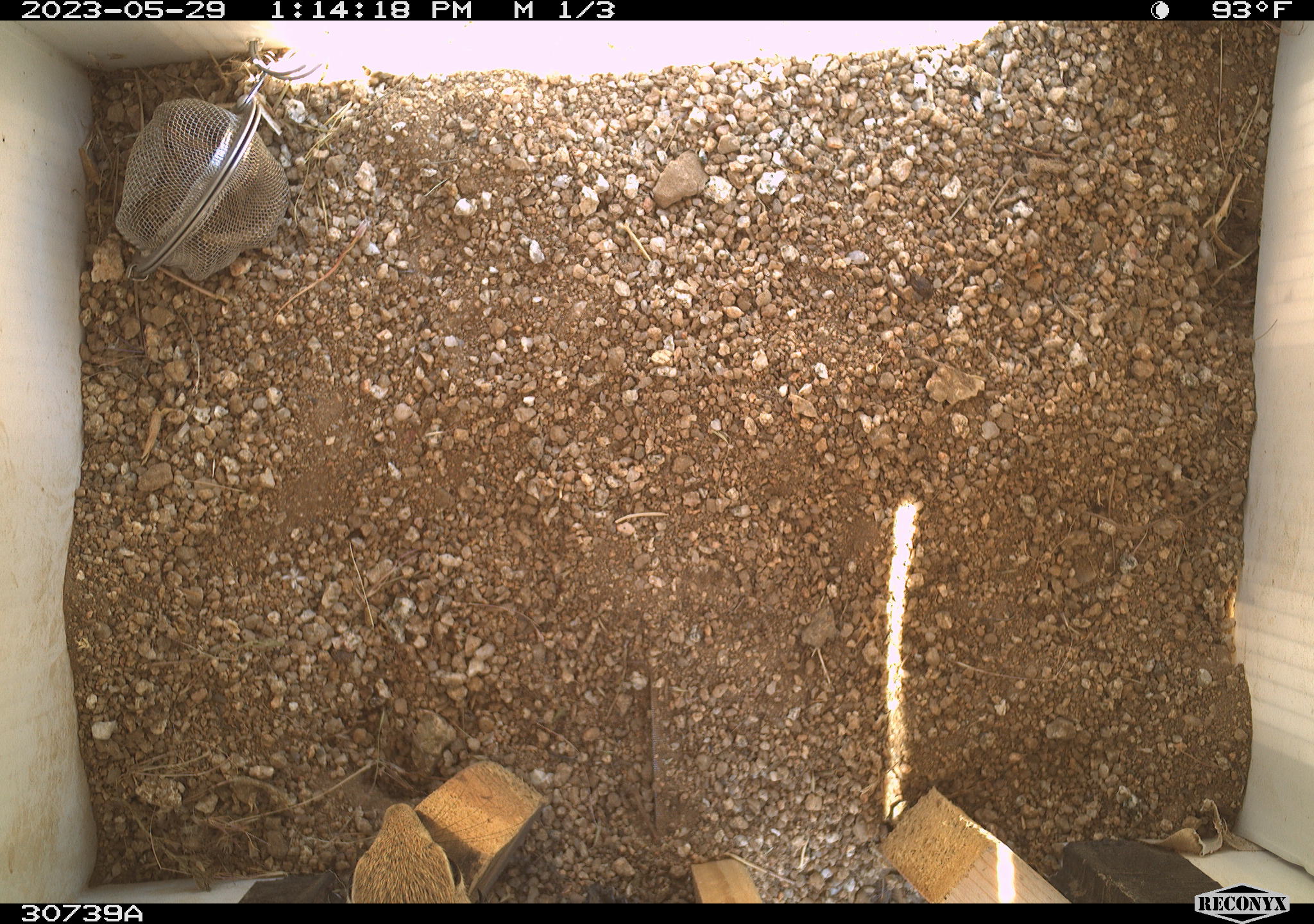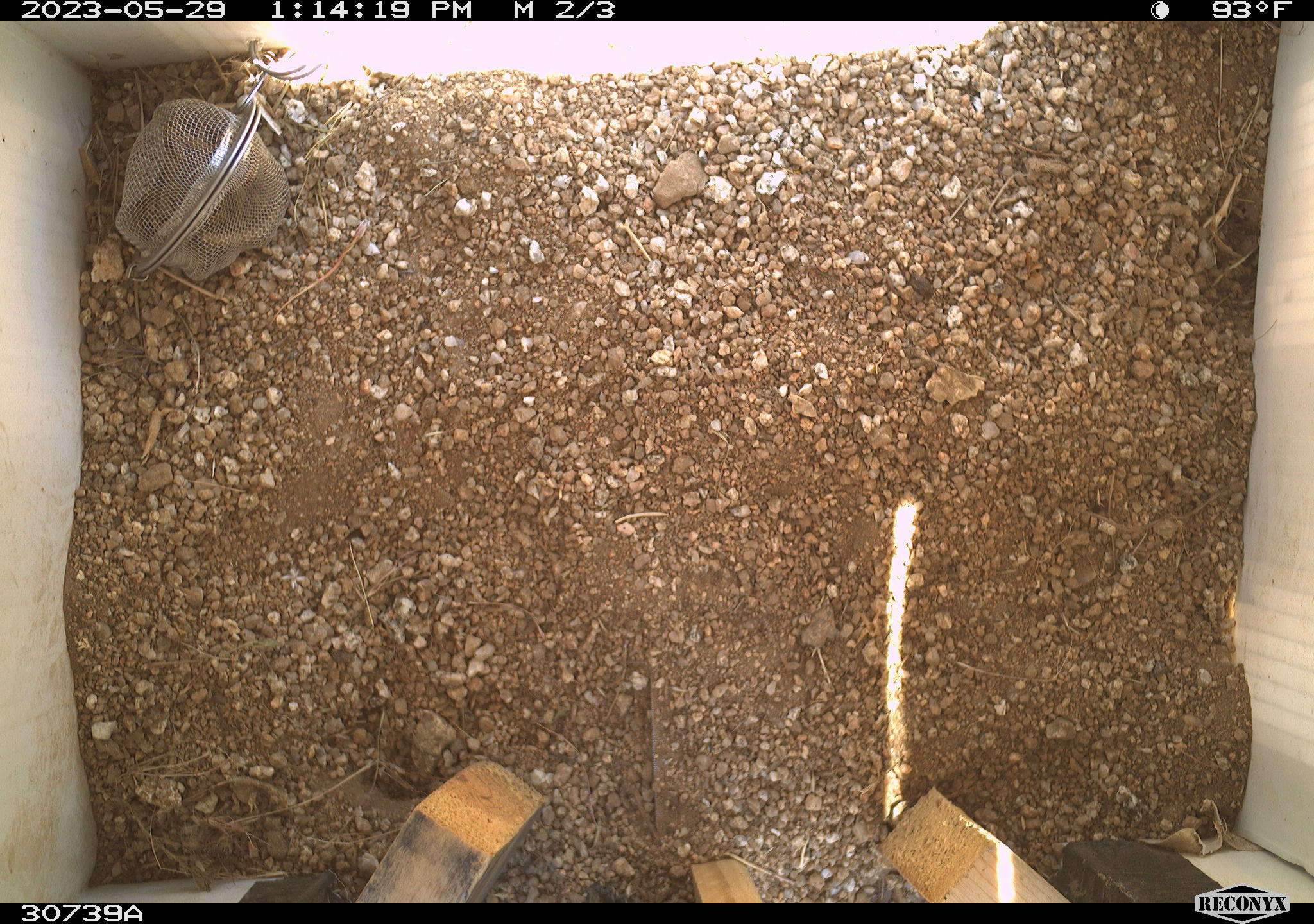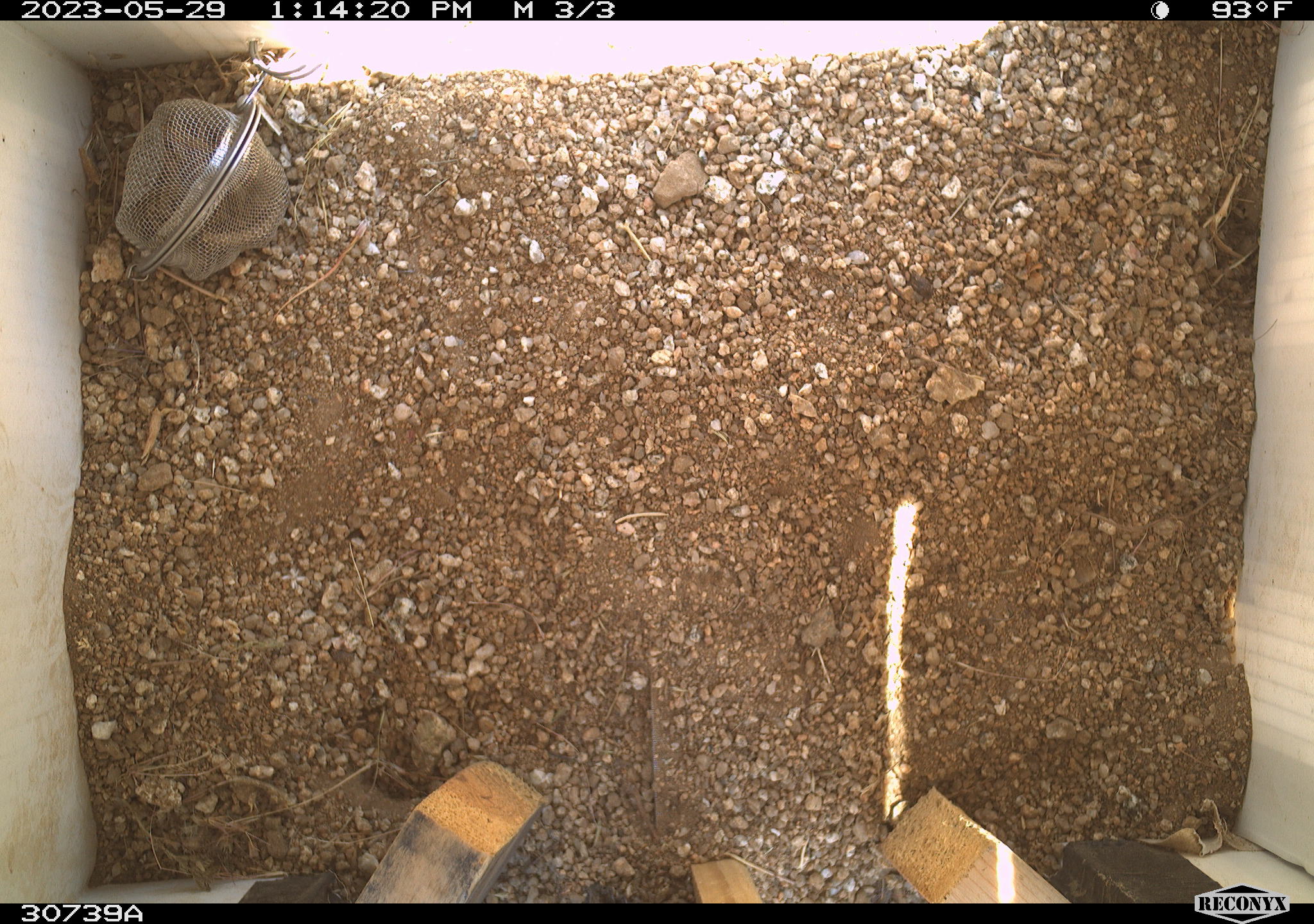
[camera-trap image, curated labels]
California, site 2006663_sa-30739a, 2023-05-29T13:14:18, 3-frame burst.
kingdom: Animalia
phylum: Chordata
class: Mammalia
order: Rodentia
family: Sciuridae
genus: Ammospermophilus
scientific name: Ammospermophilus leucurus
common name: white-tailed antelope squirrel